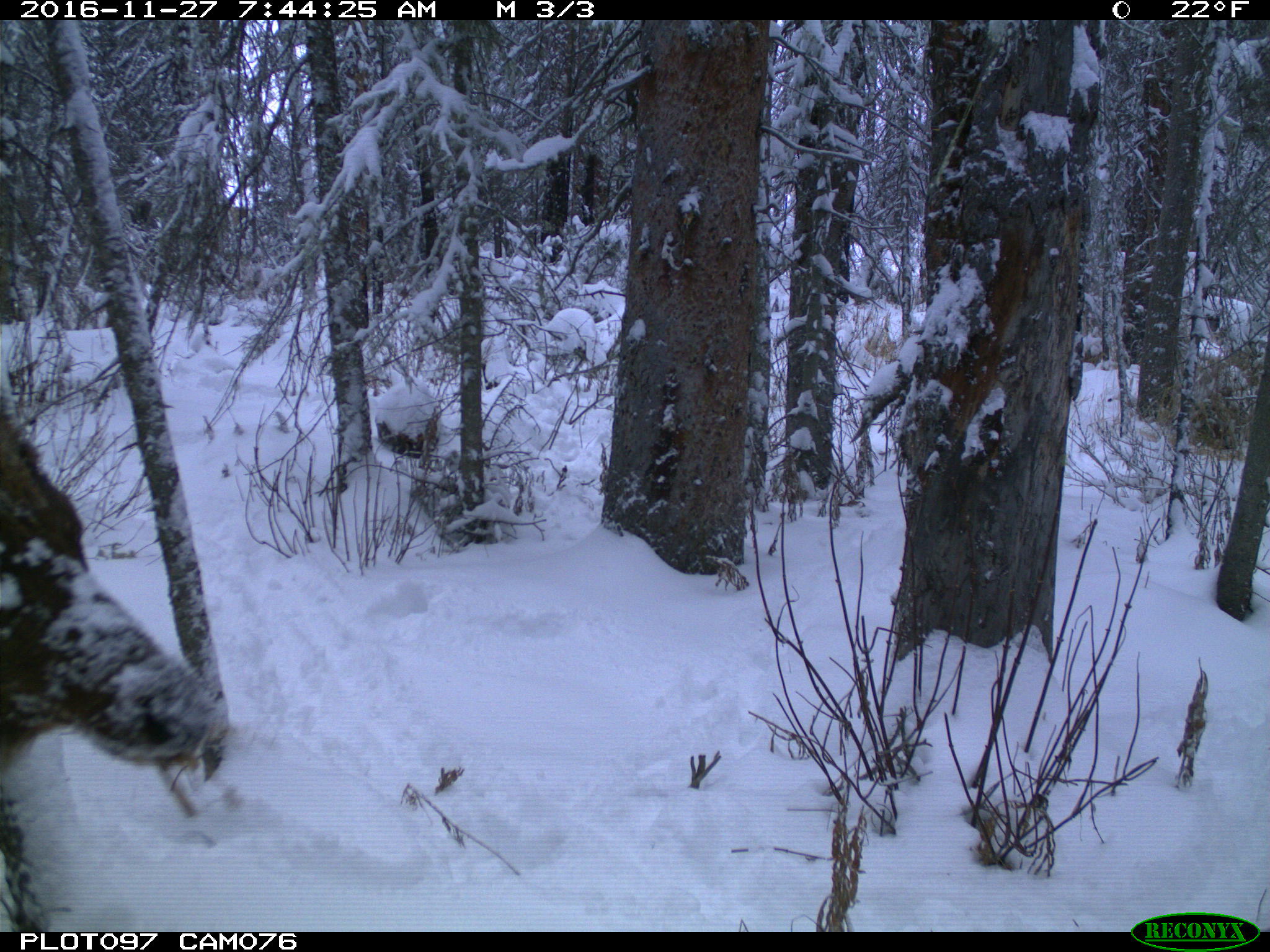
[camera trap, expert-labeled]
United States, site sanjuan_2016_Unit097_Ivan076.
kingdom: Animalia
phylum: Chordata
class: Mammalia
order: Artiodactyla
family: Cervidae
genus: Cervus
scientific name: Cervus elaphus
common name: red deer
Cervus elaphus (red deer).